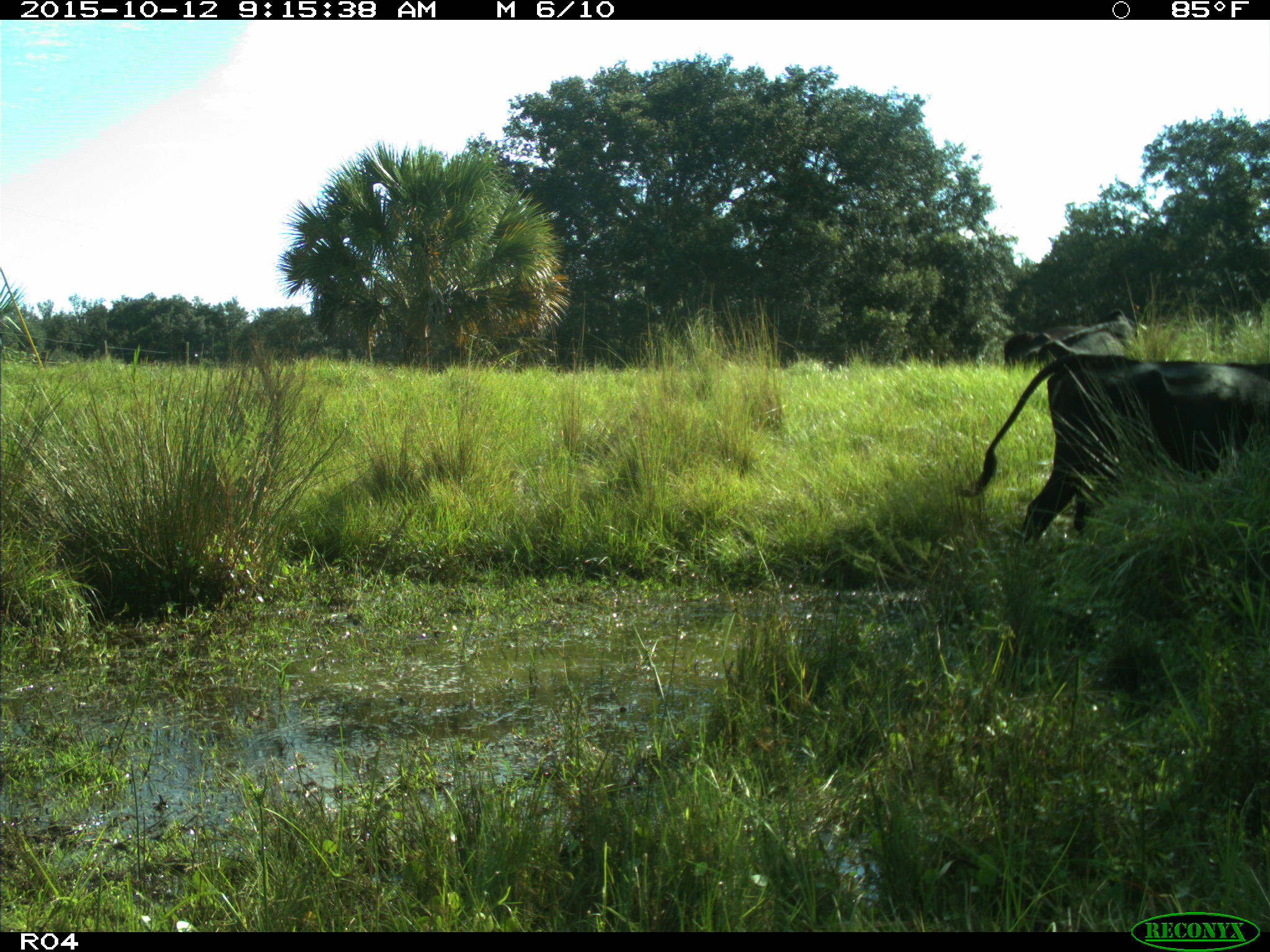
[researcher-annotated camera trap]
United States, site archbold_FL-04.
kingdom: Animalia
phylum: Chordata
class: Mammalia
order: Artiodactyla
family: Bovidae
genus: Bos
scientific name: Bos taurus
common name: domestic cow